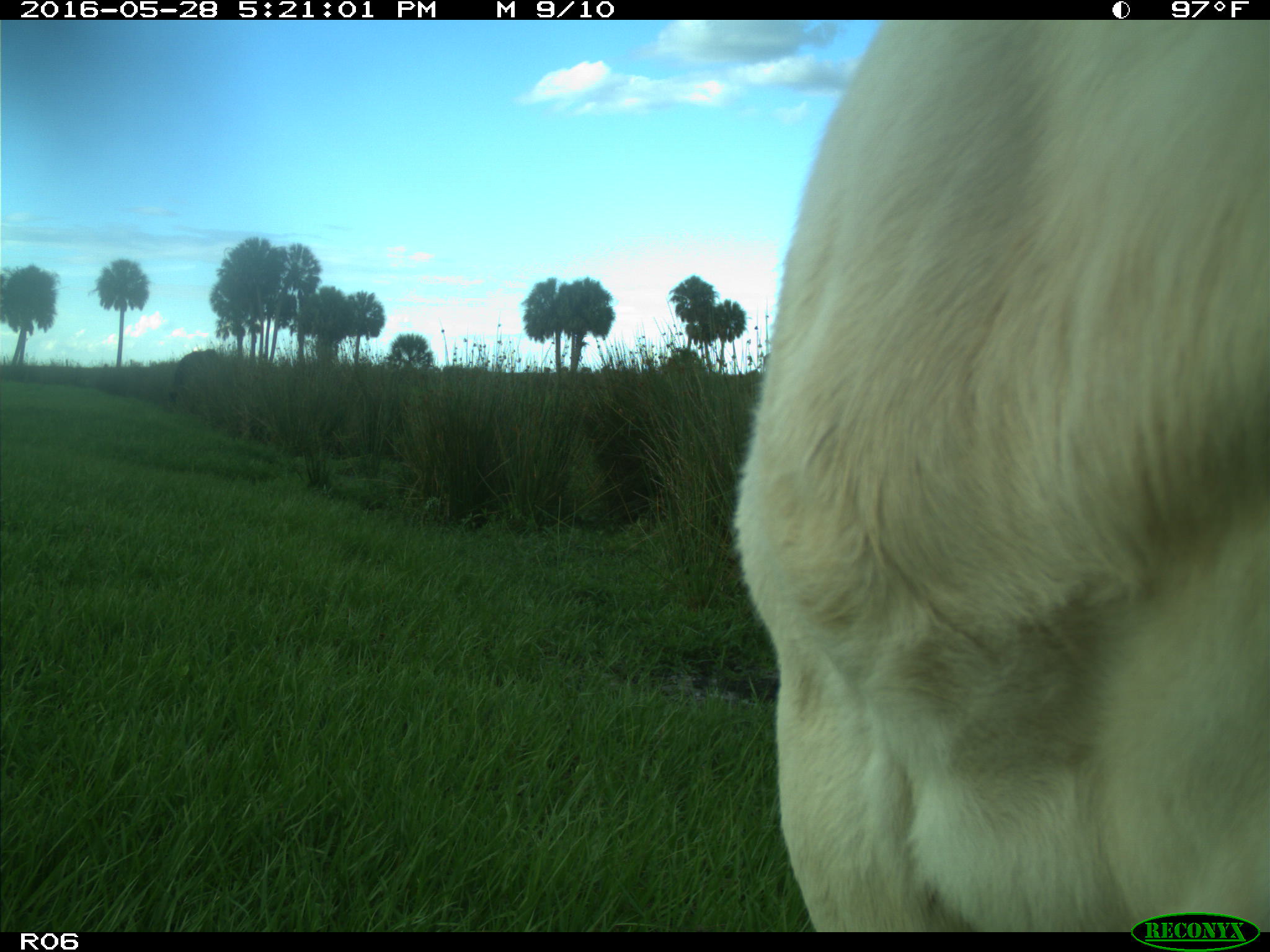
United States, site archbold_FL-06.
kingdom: Animalia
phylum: Chordata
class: Mammalia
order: Artiodactyla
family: Bovidae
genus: Bos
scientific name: Bos taurus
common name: domestic cow